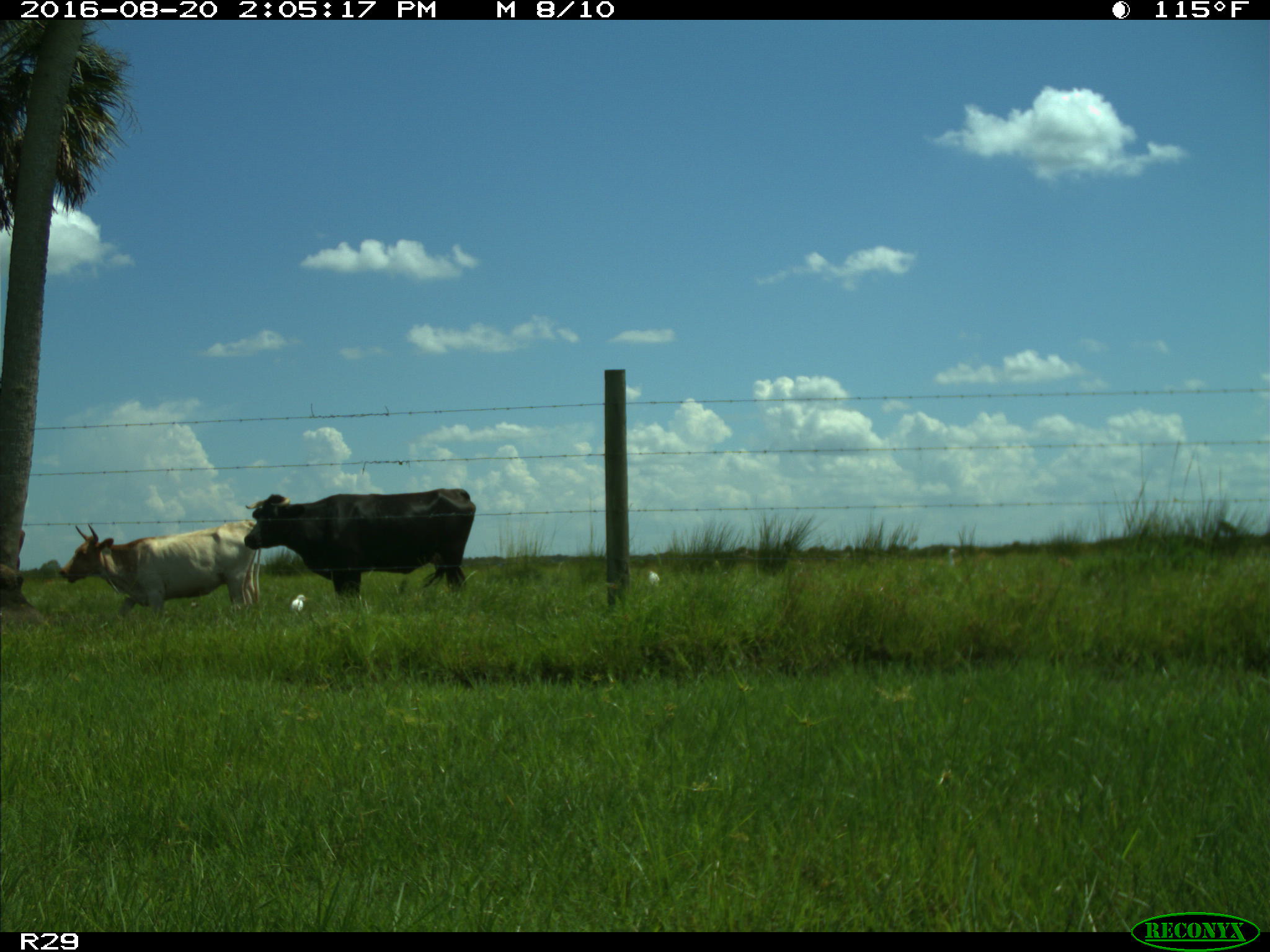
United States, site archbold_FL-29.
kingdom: Animalia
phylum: Chordata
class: Mammalia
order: Artiodactyla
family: Bovidae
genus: Bos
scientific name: Bos taurus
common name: domestic cow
Bos taurus (domestic cow).